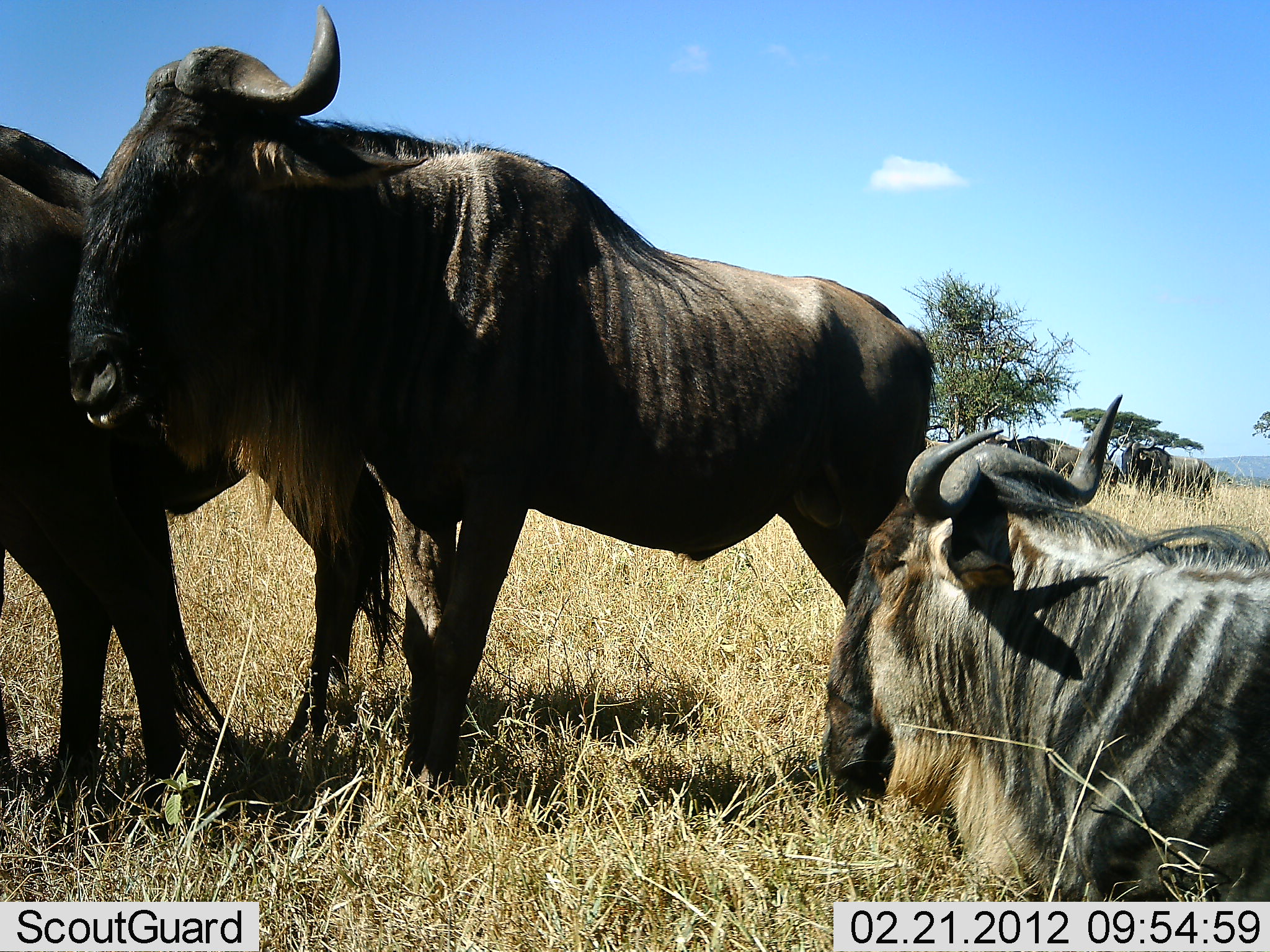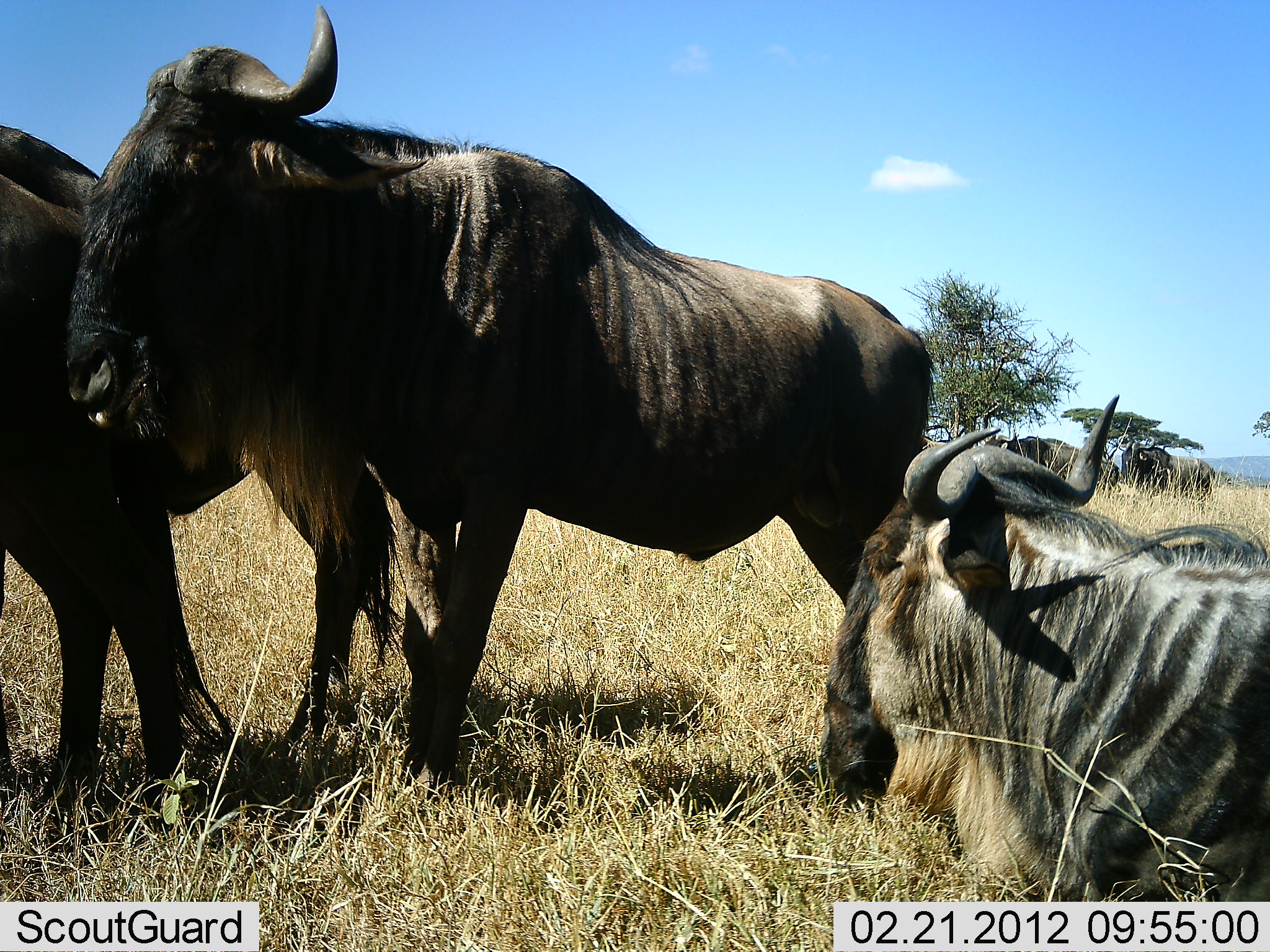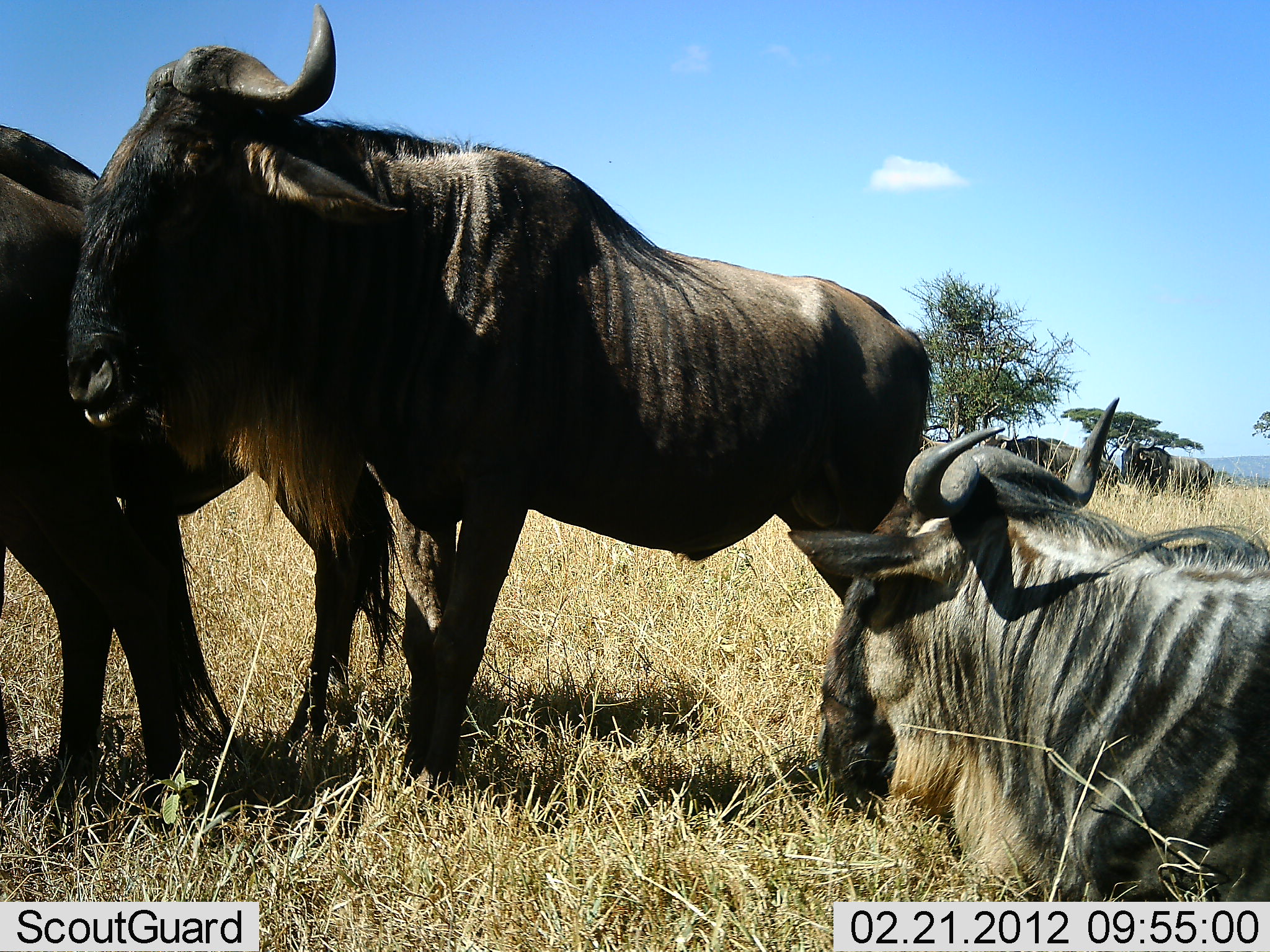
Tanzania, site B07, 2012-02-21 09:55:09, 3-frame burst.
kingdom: Animalia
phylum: Chordata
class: Mammalia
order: Artiodactyla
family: Bovidae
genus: Connochaetes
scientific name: Connochaetes taurinus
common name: blue wildebeest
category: wildebeest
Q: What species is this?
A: Wildebeest (blue wildebeest) (Connochaetes taurinus).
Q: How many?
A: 3.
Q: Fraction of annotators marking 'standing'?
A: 73%.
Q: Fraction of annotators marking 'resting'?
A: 80%.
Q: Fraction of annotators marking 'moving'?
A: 7%.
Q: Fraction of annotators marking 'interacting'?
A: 0%.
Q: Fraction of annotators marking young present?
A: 7%.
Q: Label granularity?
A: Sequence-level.